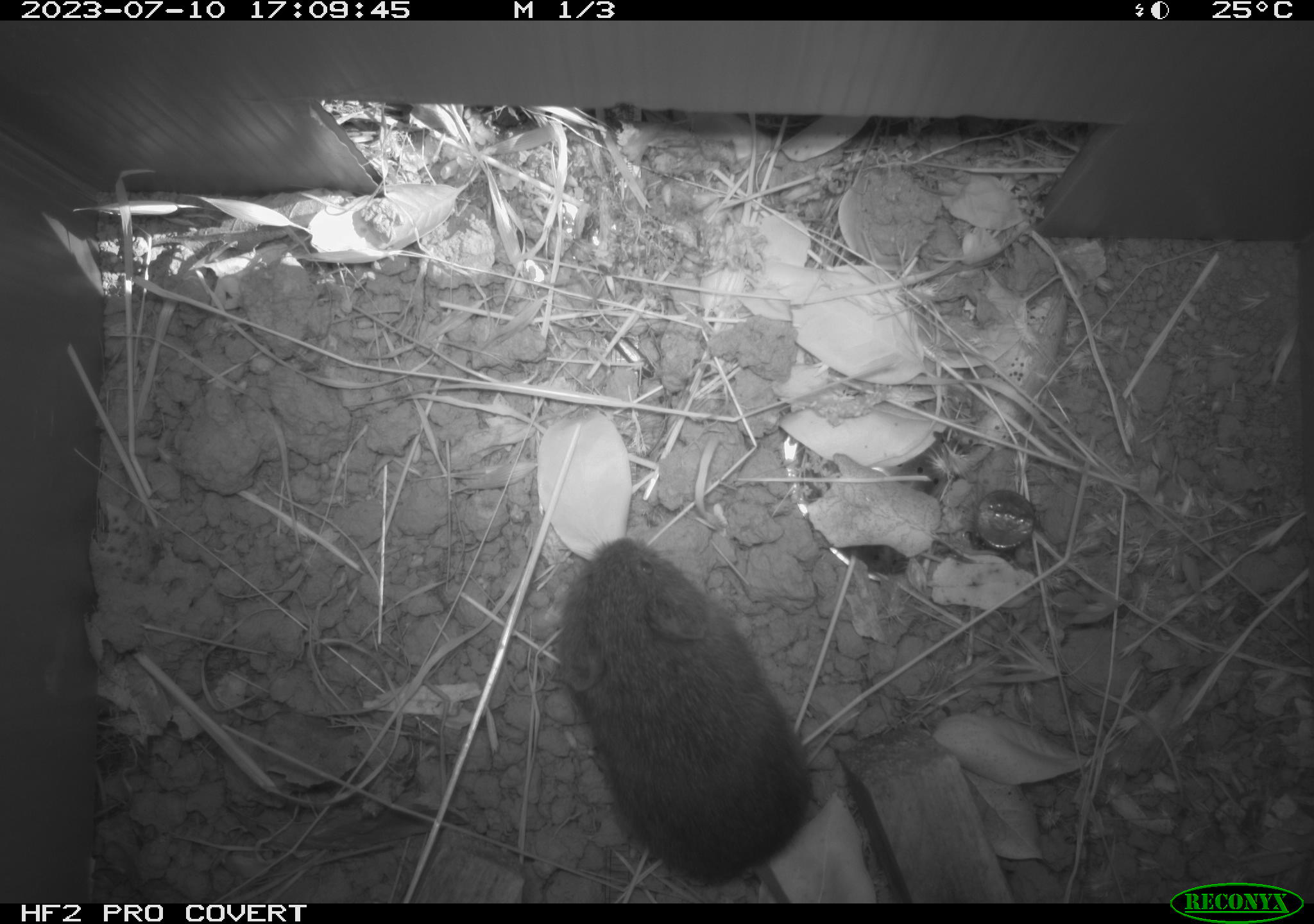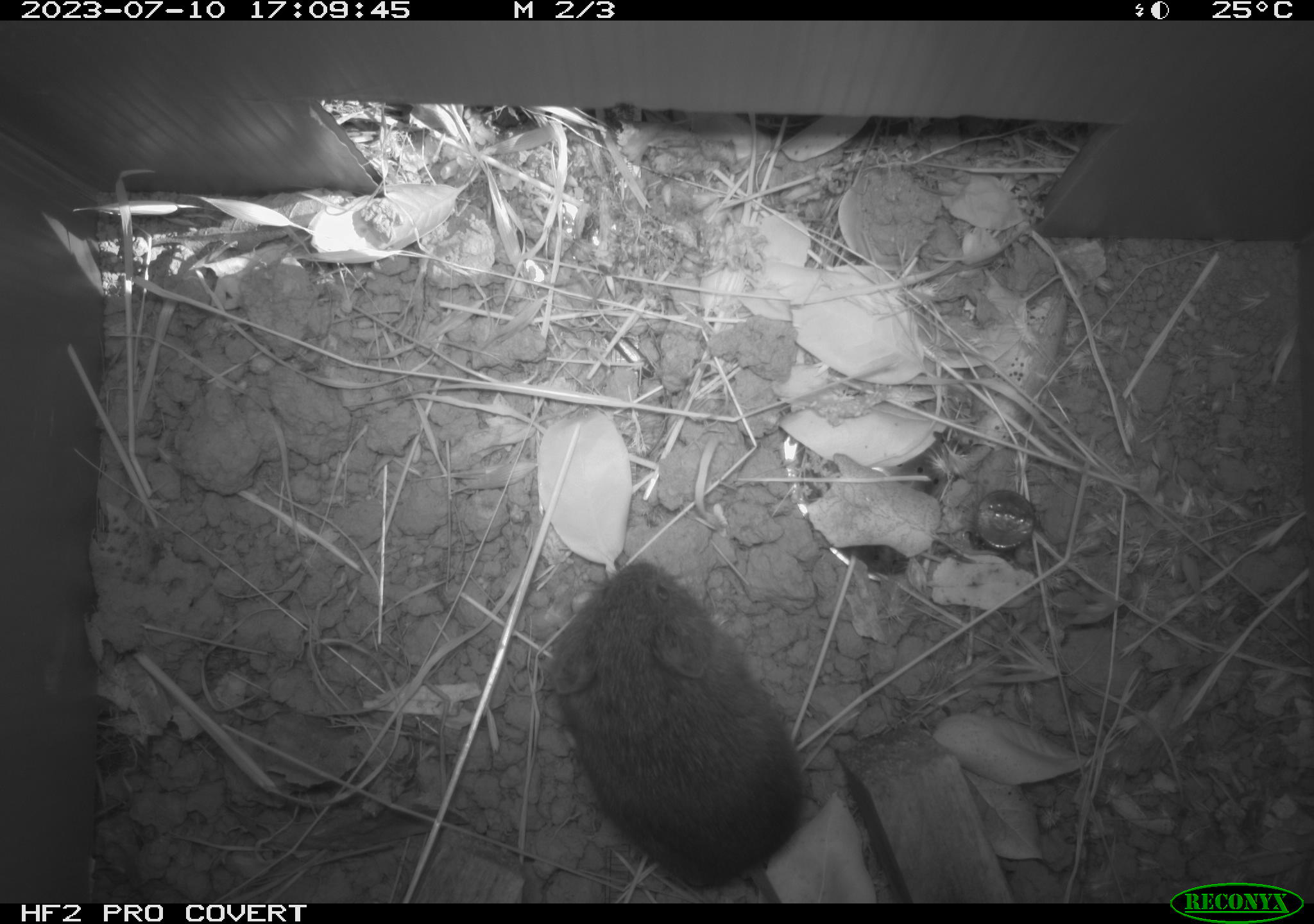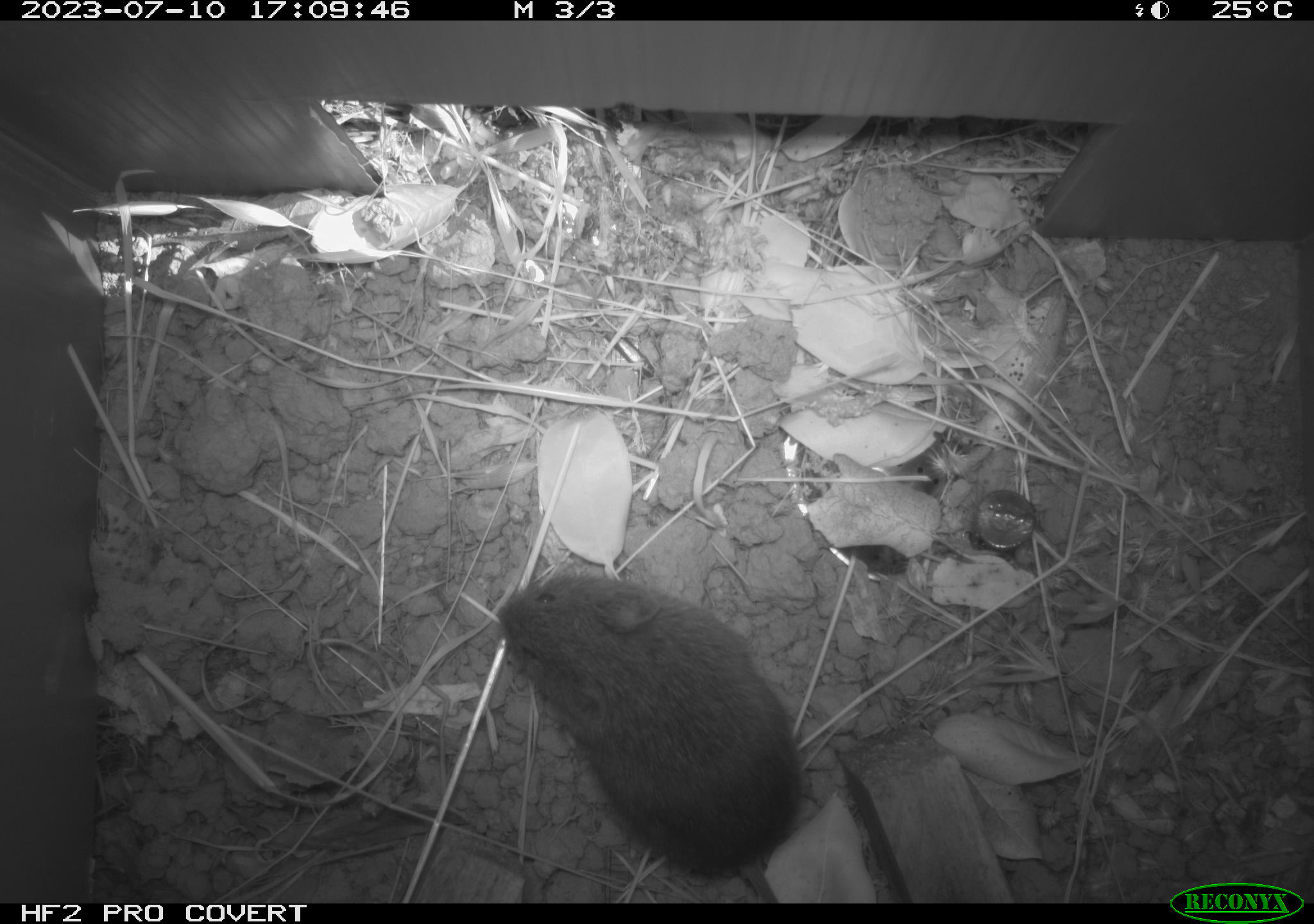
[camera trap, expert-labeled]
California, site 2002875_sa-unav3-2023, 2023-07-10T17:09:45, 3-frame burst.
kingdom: Animalia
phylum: Chordata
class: Mammalia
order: Rodentia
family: Cricetidae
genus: Microtus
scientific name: Microtus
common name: meadow vole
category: microtus species